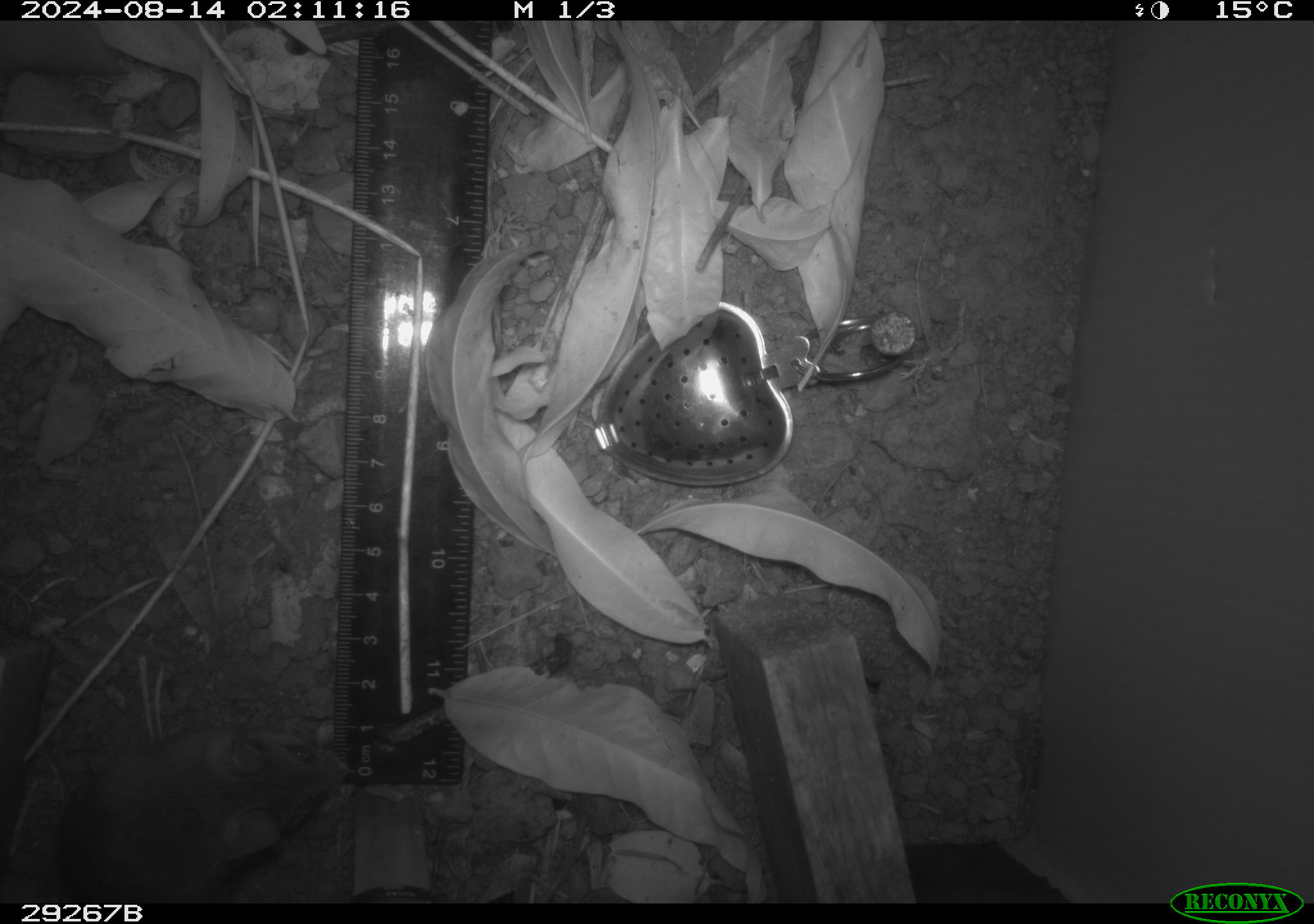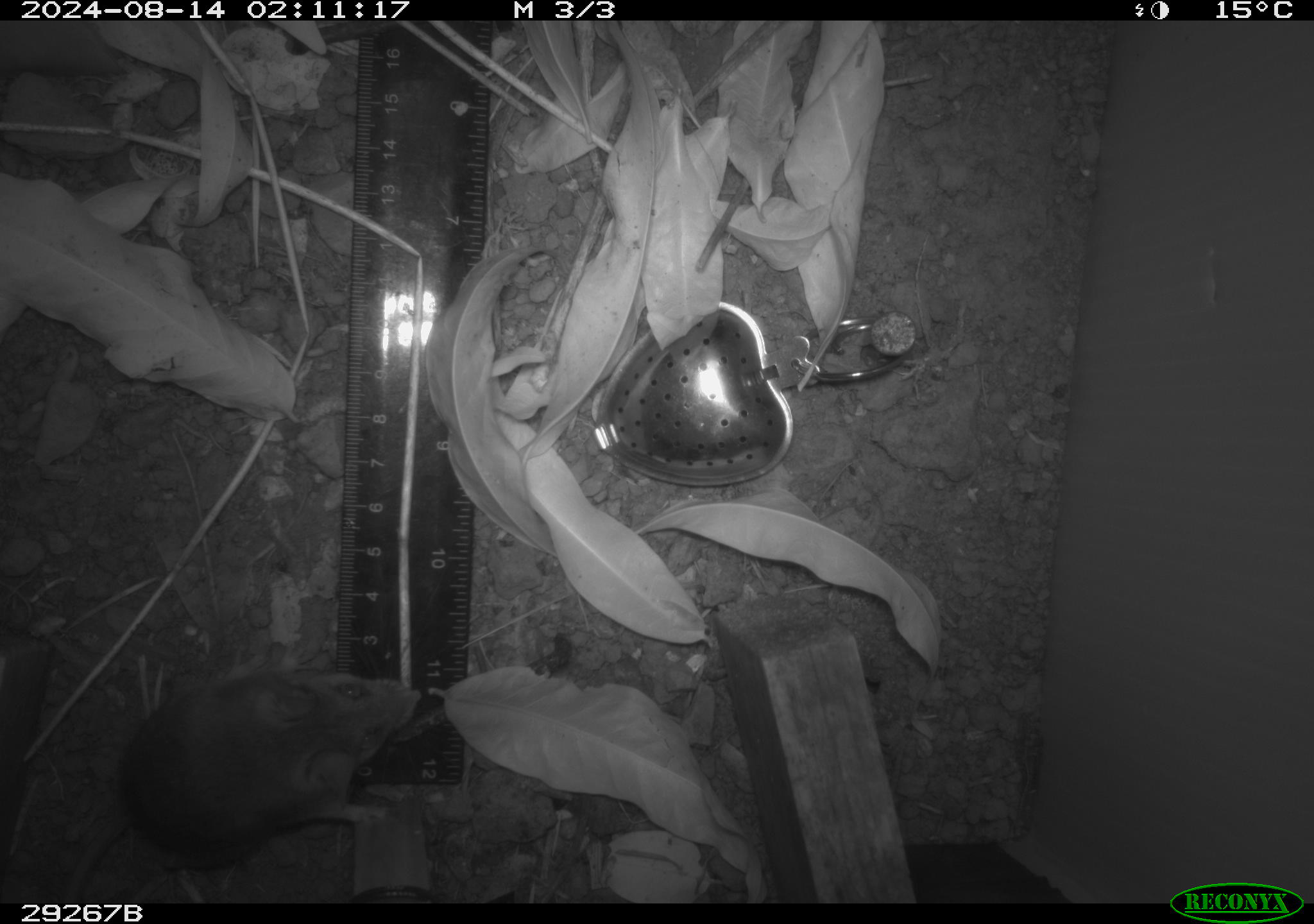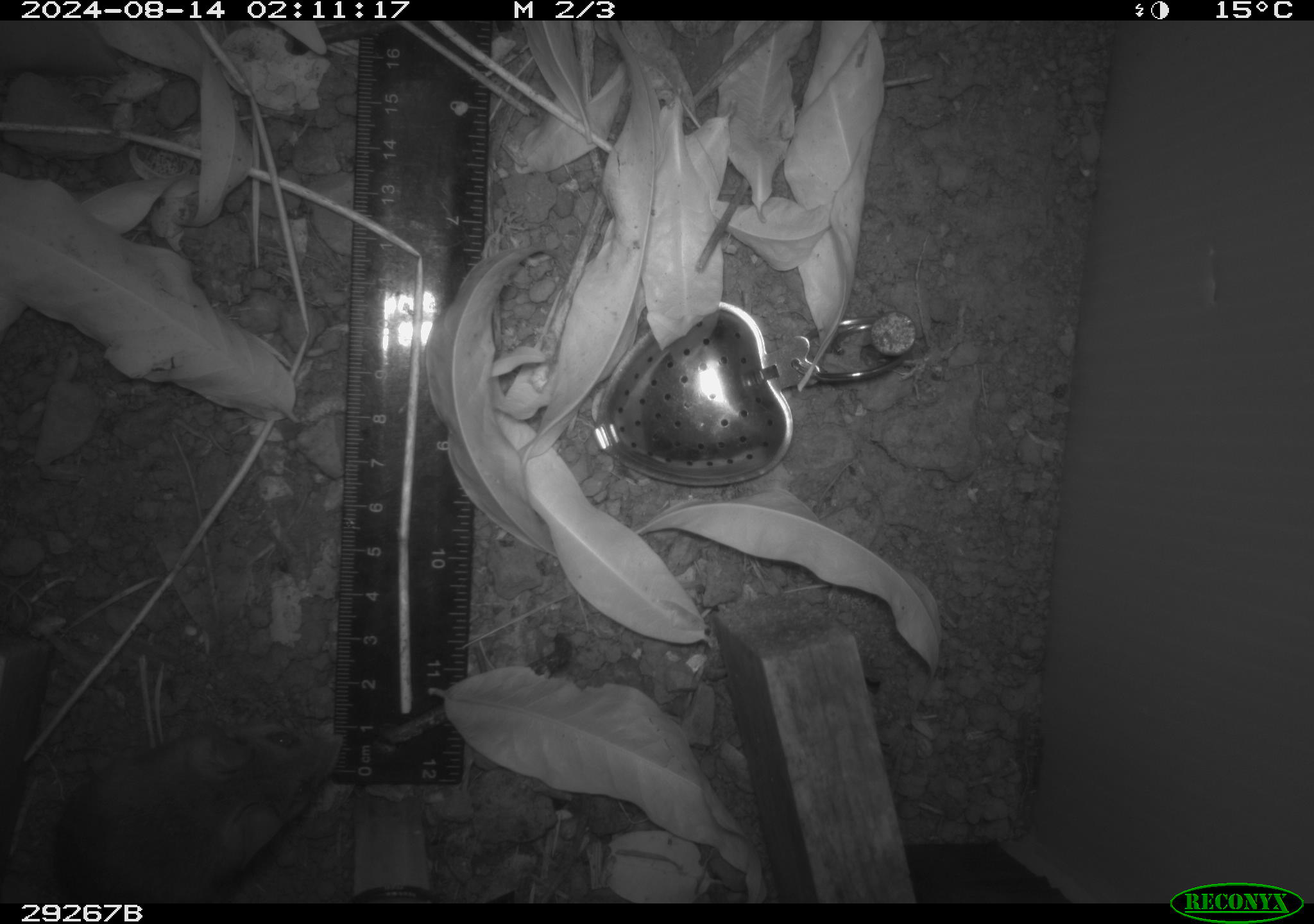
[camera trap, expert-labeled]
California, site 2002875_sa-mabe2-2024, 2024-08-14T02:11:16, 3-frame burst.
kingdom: Animalia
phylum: Chordata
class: Mammalia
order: Rodentia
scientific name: Rodentia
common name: mouse species